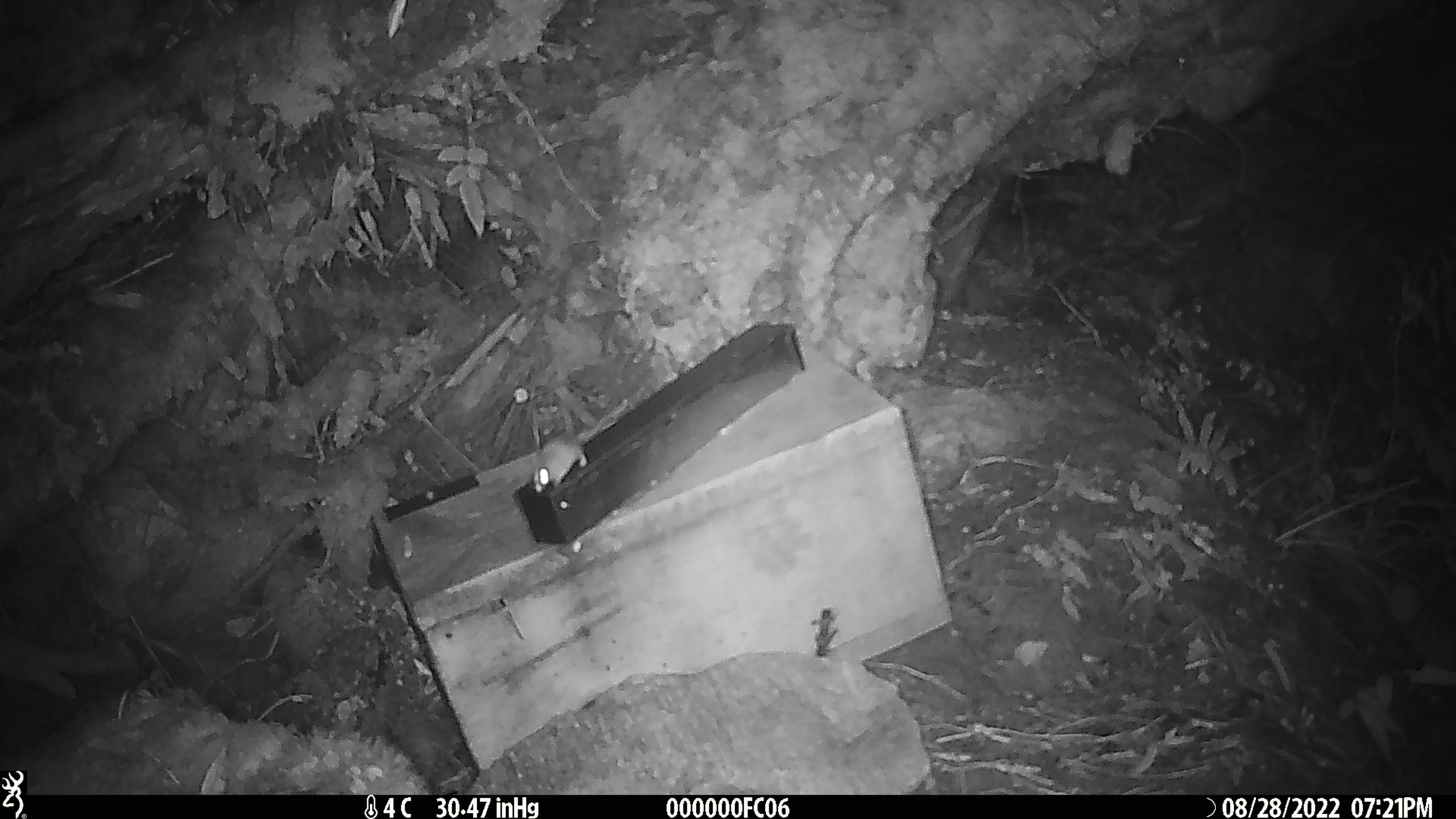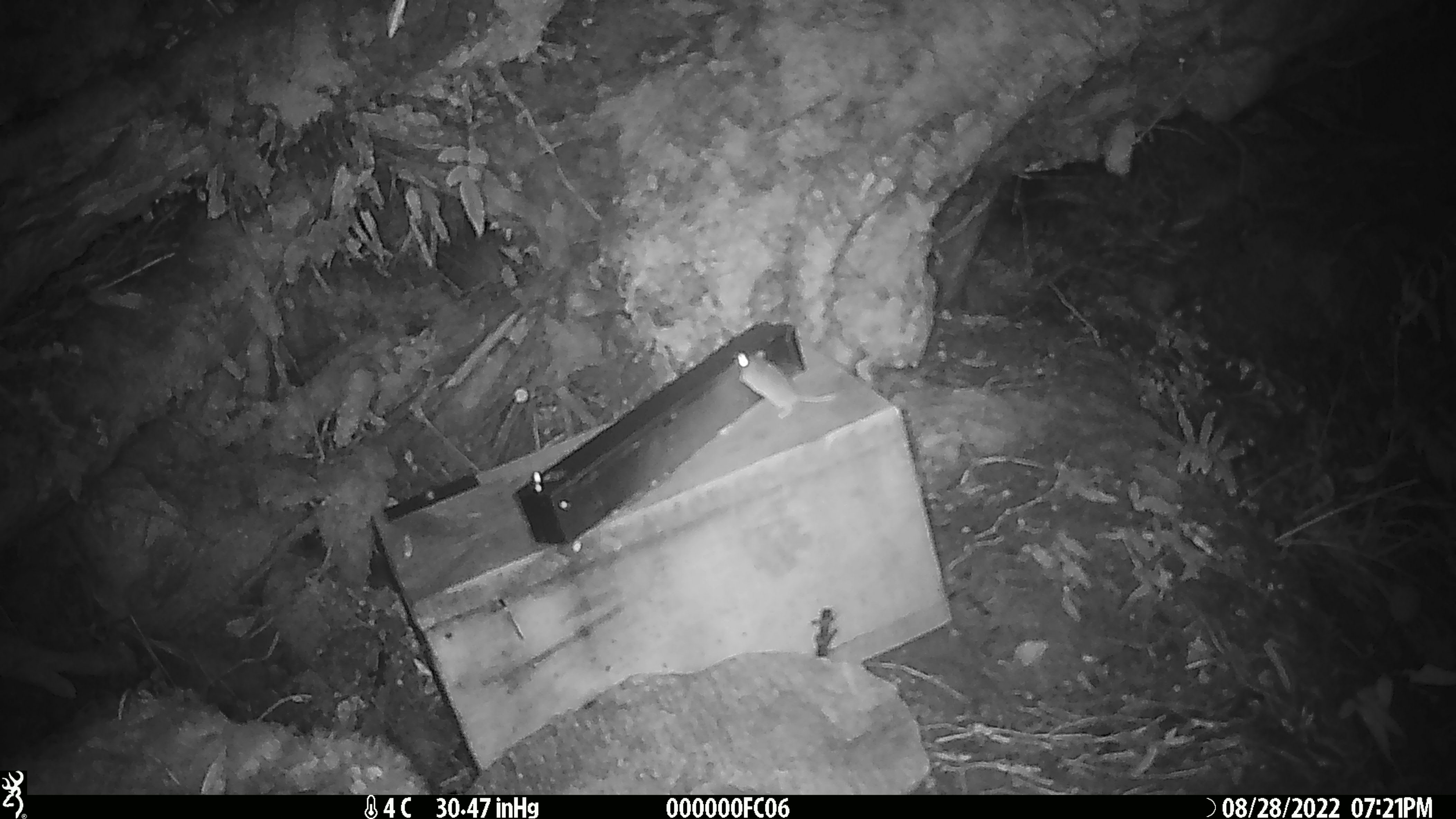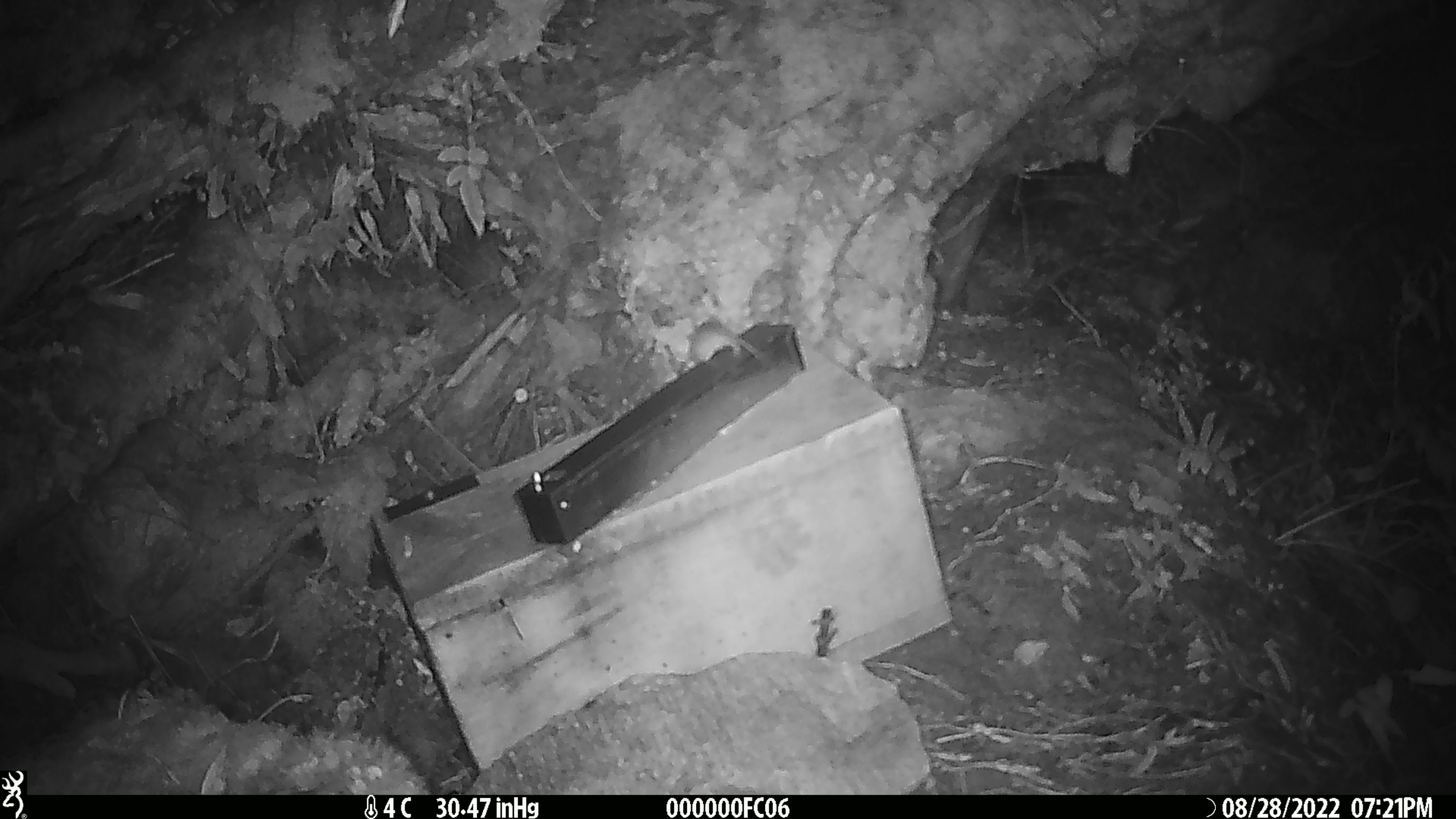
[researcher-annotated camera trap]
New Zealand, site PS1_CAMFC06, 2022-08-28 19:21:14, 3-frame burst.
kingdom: Animalia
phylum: Chordata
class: Mammalia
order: Rodentia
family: Muridae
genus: Mus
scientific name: Mus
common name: mouse